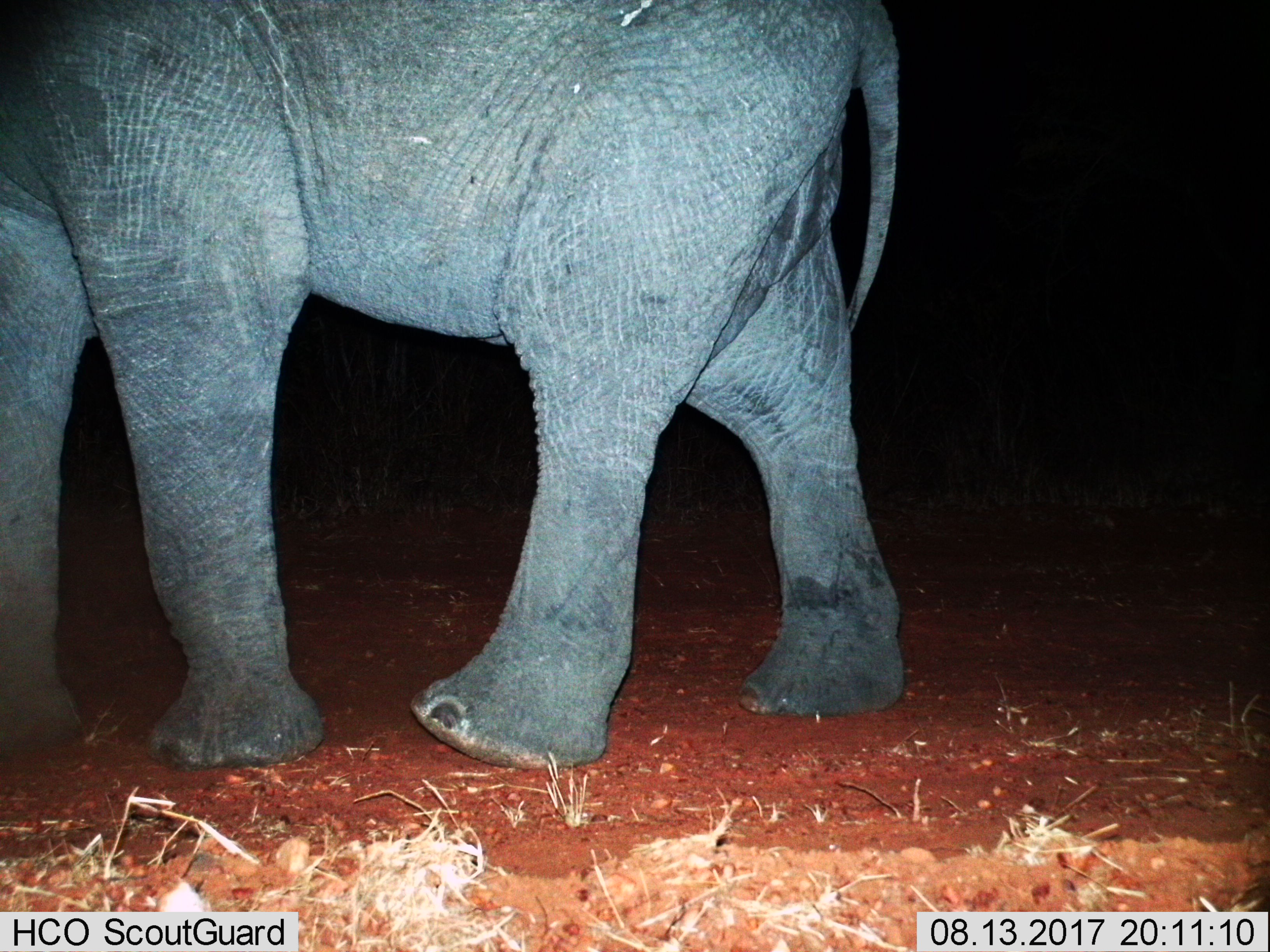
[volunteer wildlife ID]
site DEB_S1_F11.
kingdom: Animalia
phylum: Chordata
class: Mammalia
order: Proboscidea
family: Elephantidae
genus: Loxodonta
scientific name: Loxodonta africana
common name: african bush elephant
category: elephant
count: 1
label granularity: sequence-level